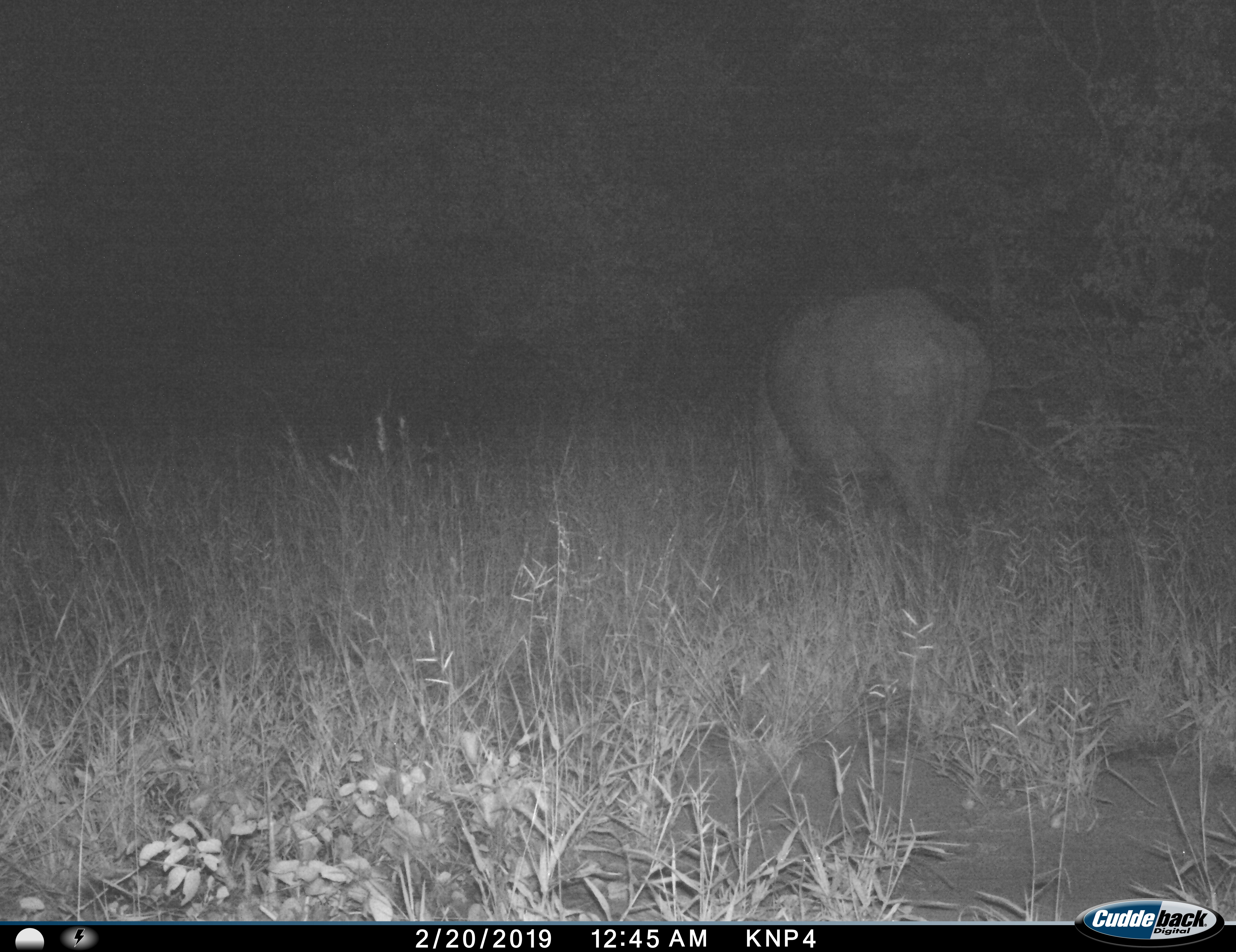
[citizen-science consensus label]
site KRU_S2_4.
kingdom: Animalia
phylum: Chordata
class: Mammalia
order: Artiodactyla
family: Hippopotamidae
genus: Hippopotamus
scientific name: Hippopotamus amphibius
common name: hippopotamus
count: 1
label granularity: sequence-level